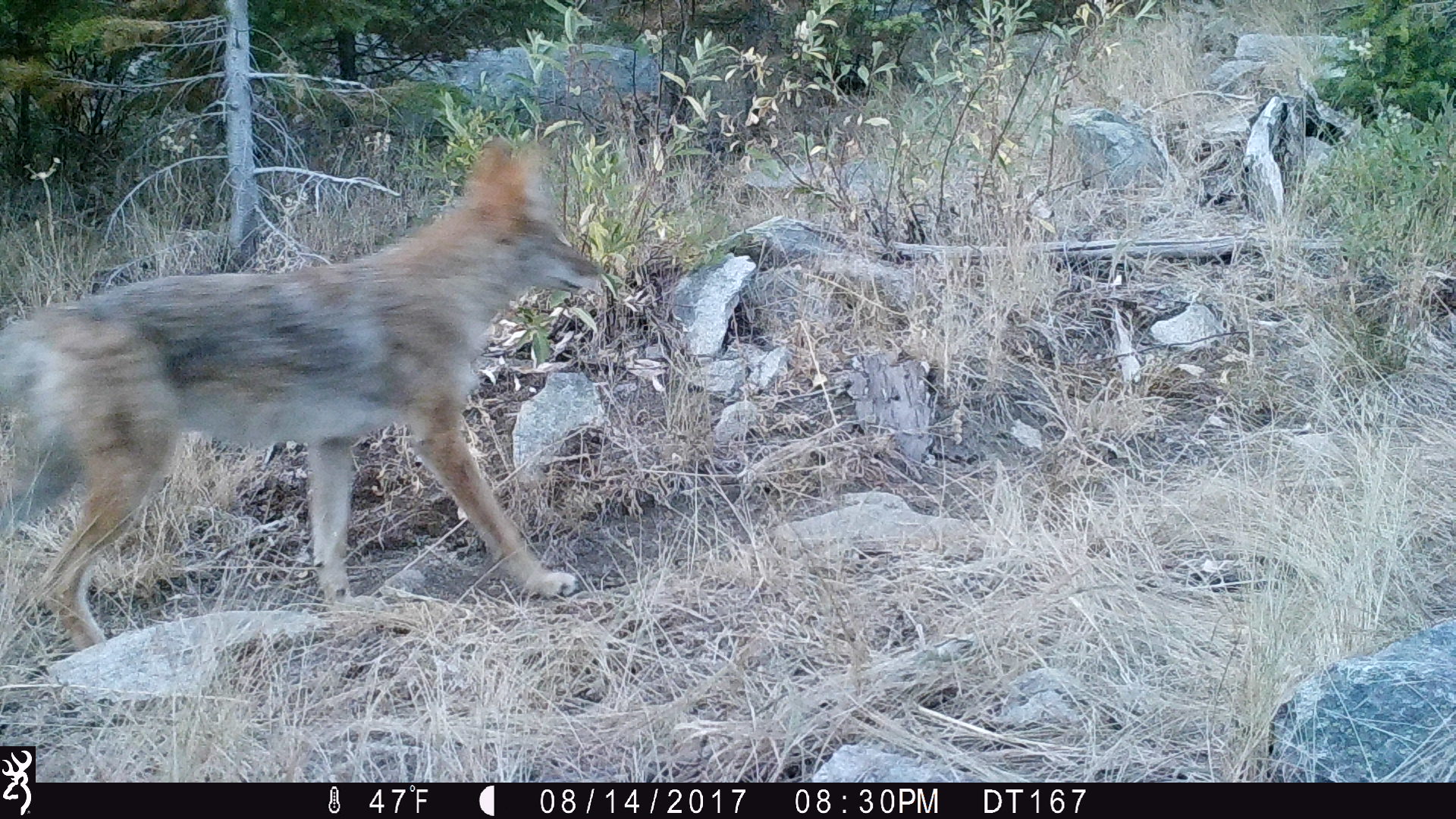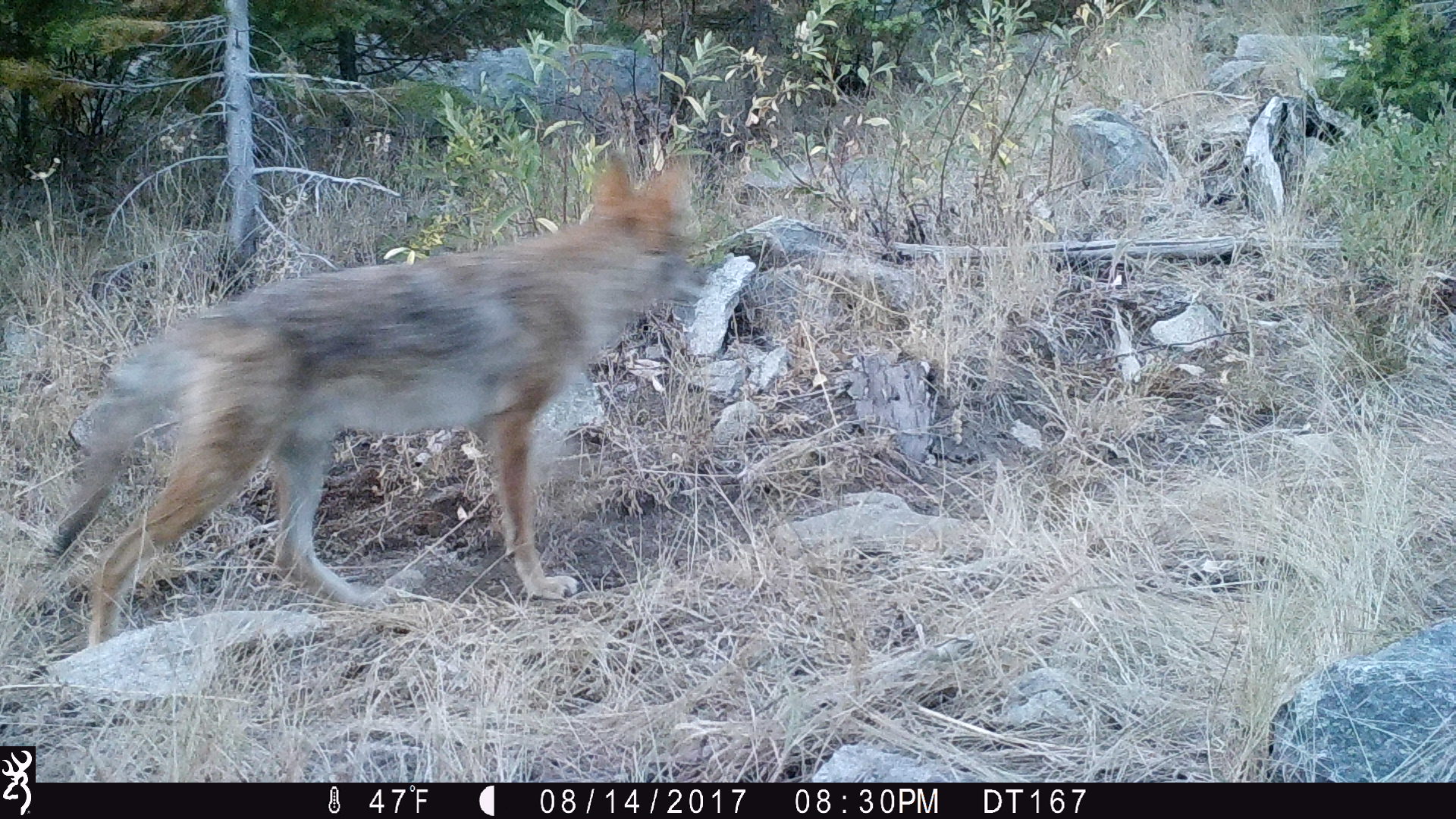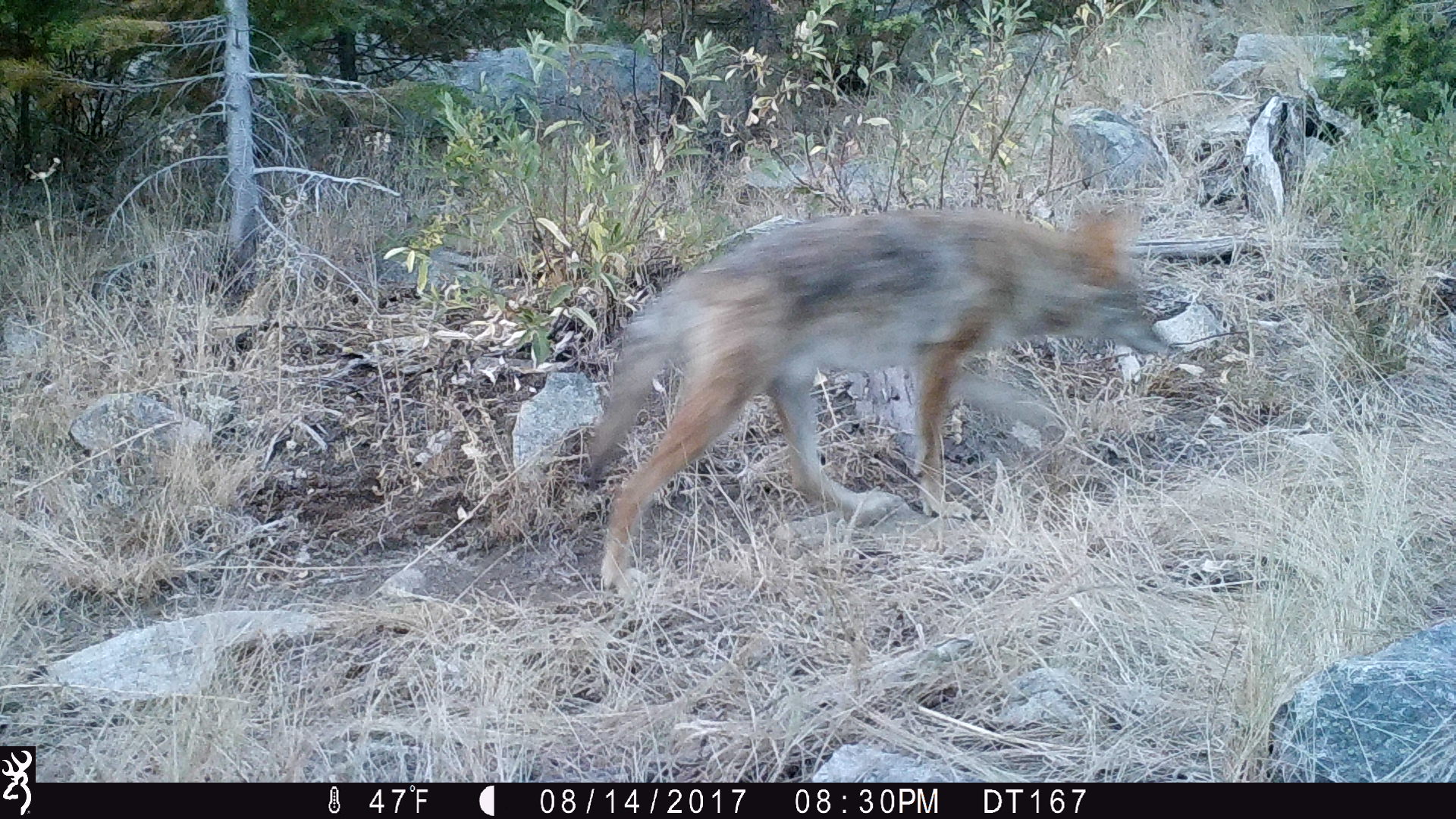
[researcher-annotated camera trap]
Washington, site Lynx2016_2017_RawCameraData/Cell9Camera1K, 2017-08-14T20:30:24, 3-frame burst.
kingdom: Animalia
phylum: Chordata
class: Mammalia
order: Carnivora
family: Canidae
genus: Canis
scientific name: Canis latrans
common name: coyote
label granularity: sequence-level